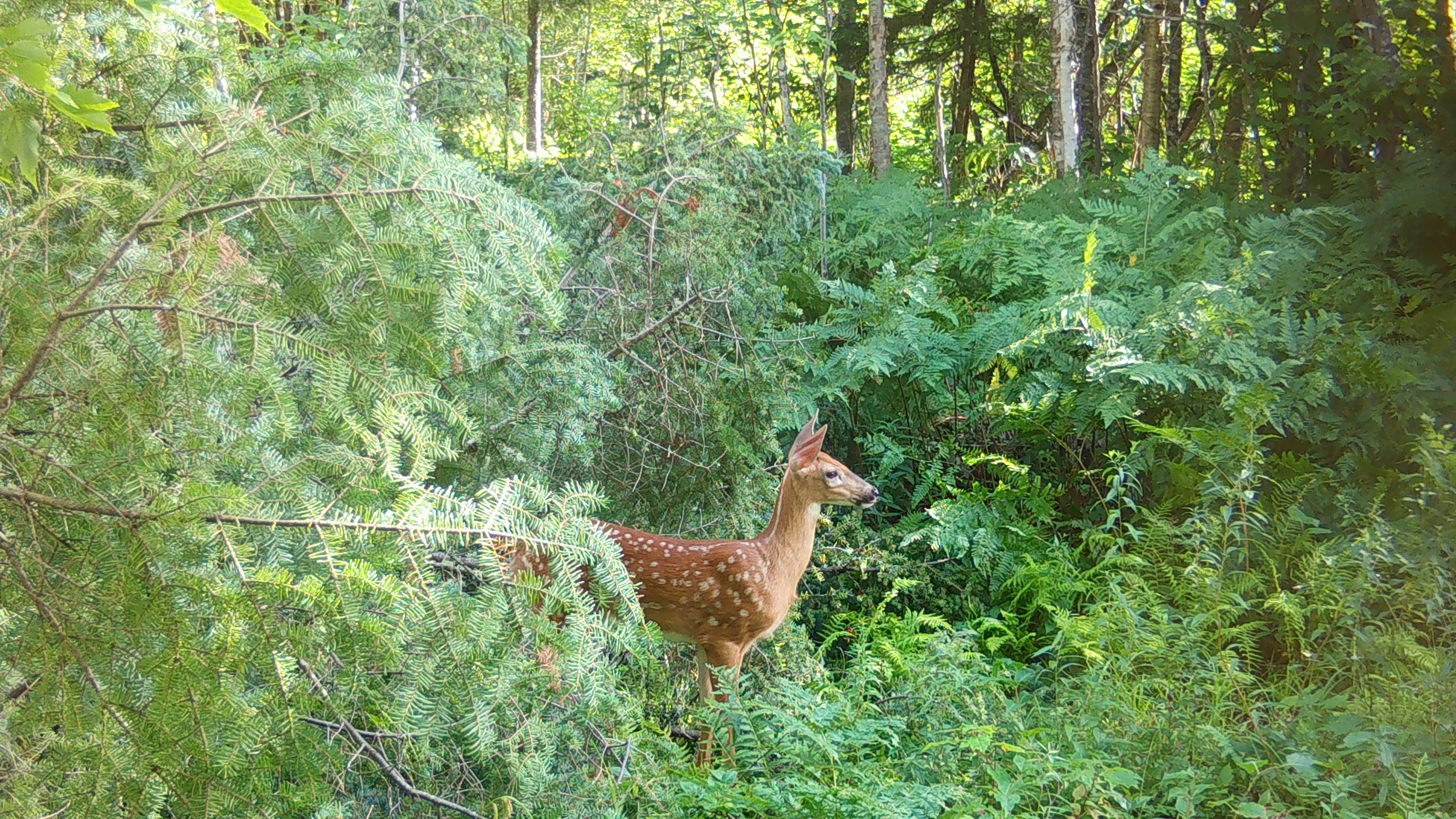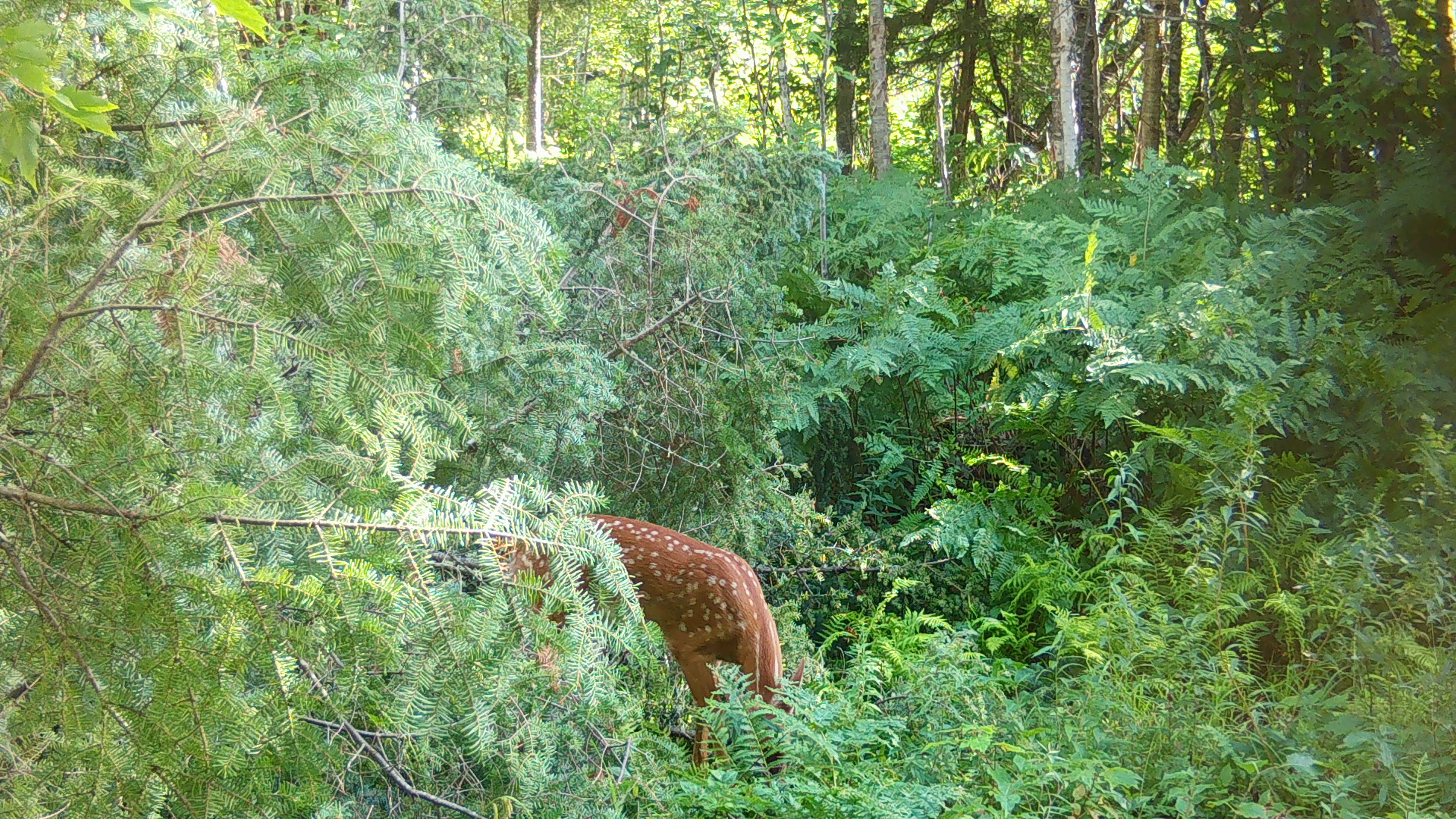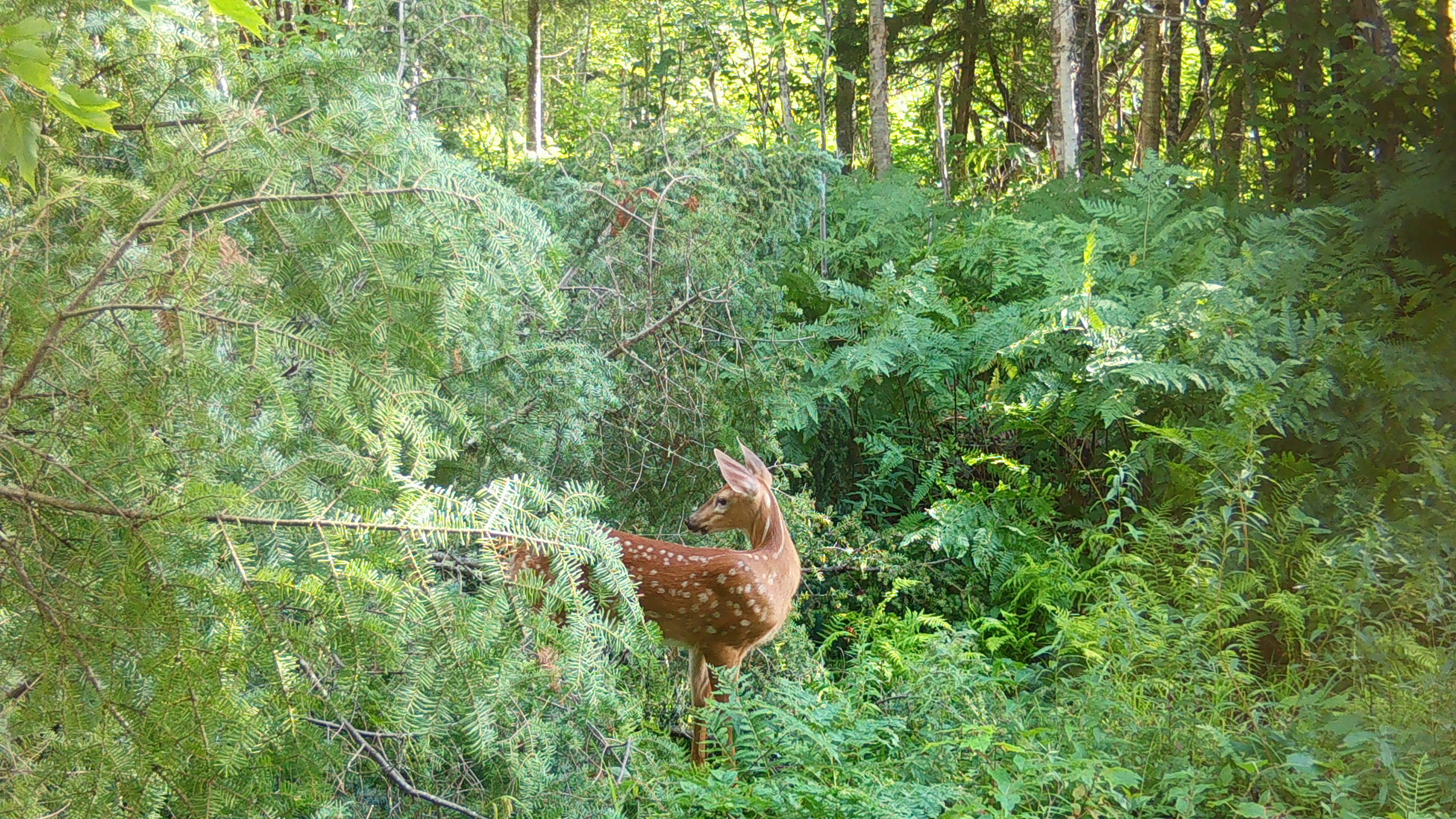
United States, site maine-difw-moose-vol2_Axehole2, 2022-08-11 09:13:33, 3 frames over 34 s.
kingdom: Animalia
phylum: Chordata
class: Mammalia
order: Artiodactyla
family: Cervidae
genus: Odocoileus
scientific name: Odocoileus virginianus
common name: white-tailed deer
White-tailed deer (Odocoileus virginianus).